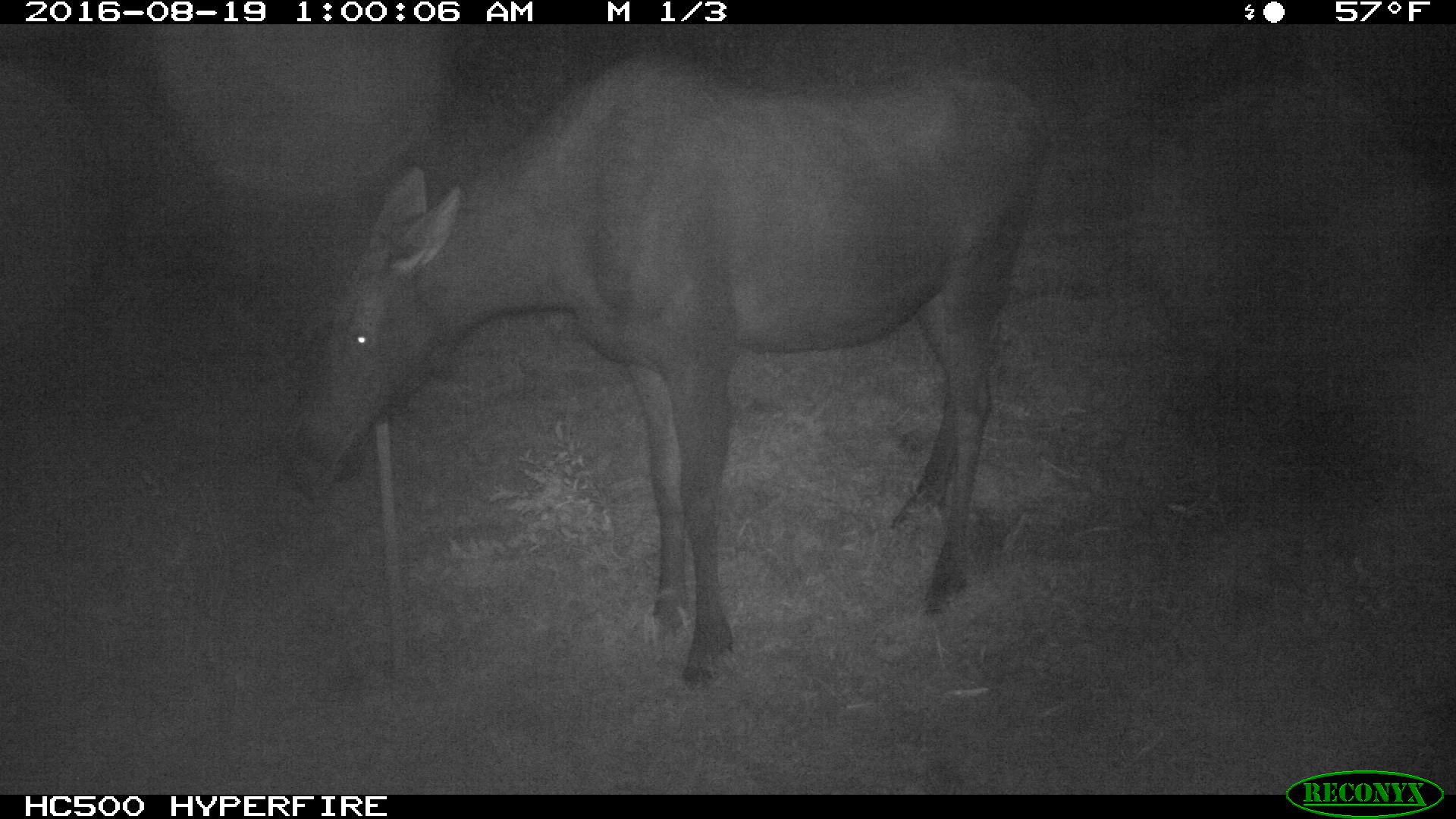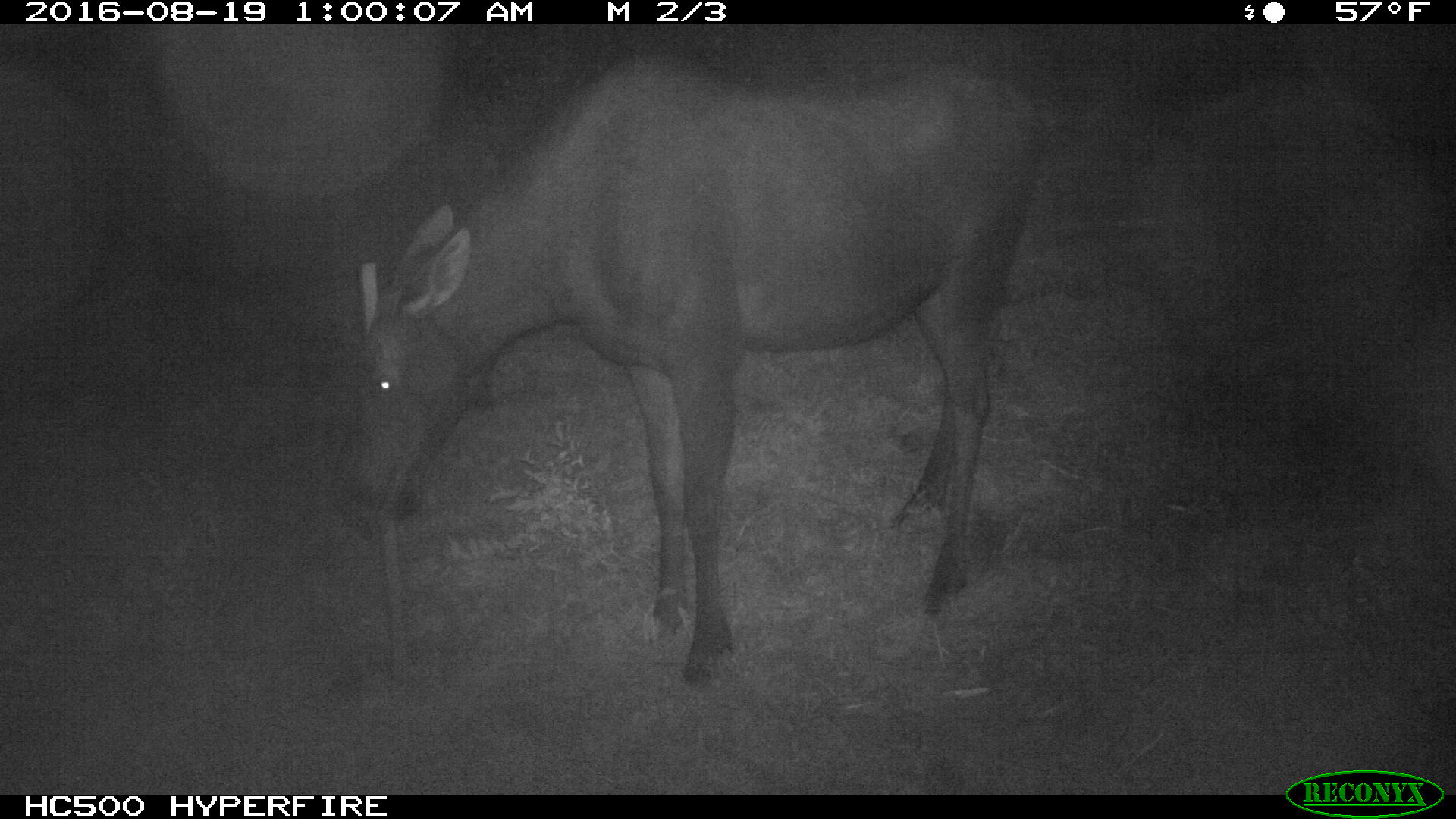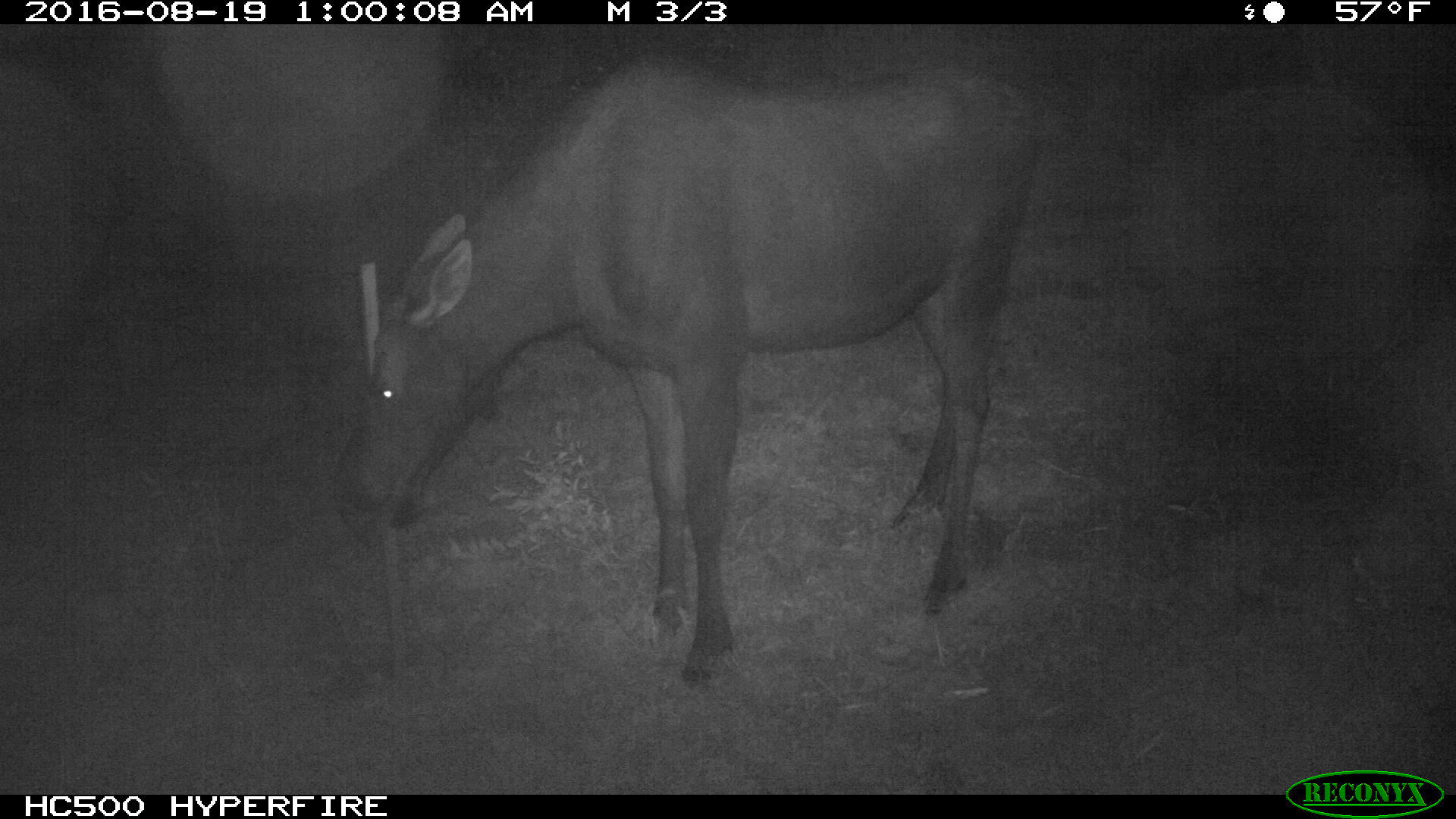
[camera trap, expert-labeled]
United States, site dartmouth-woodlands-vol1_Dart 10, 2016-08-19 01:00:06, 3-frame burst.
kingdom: Animalia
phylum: Chordata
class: Mammalia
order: Artiodactyla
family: Cervidae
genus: Alces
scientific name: Alces alces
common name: moose